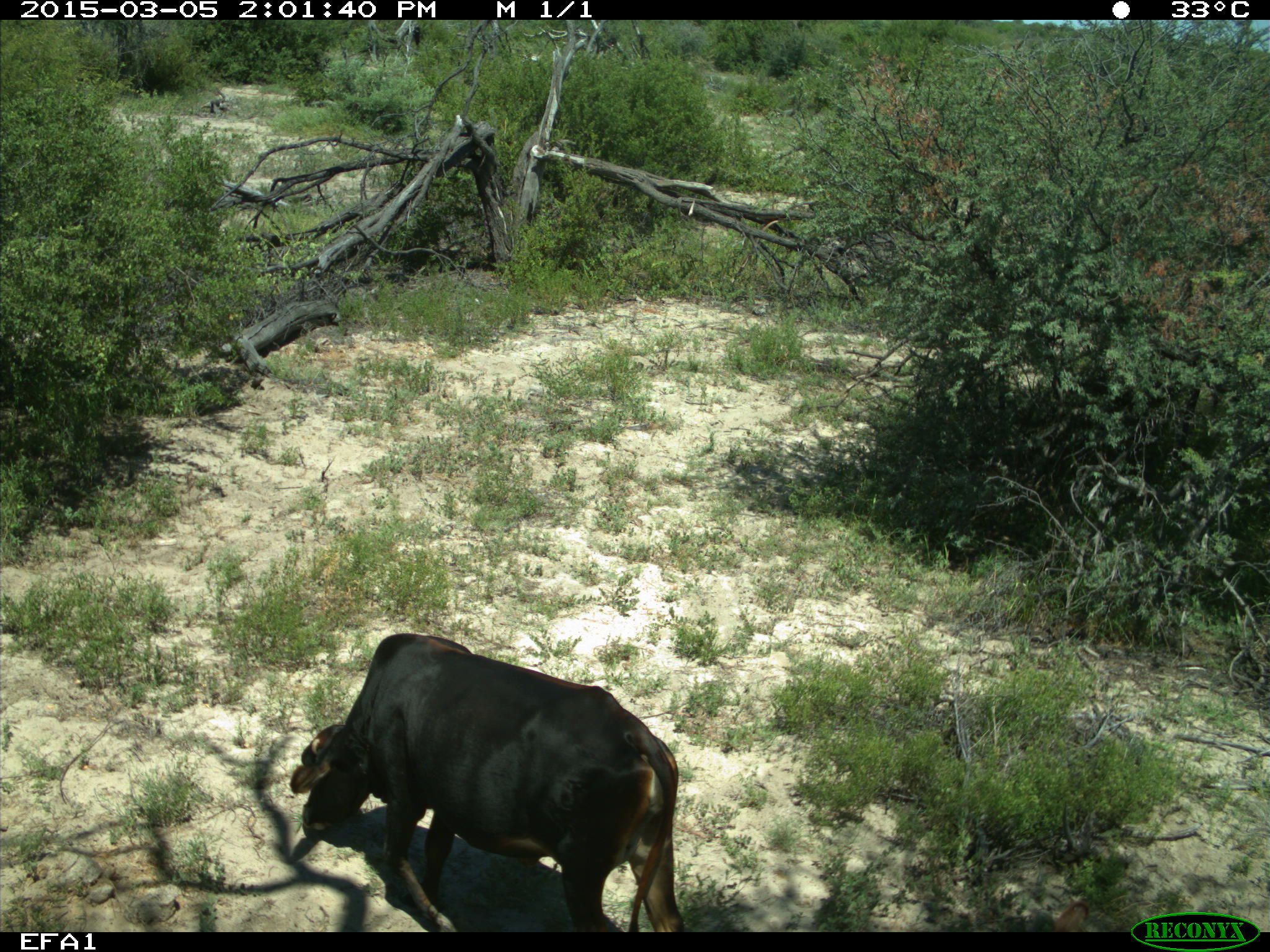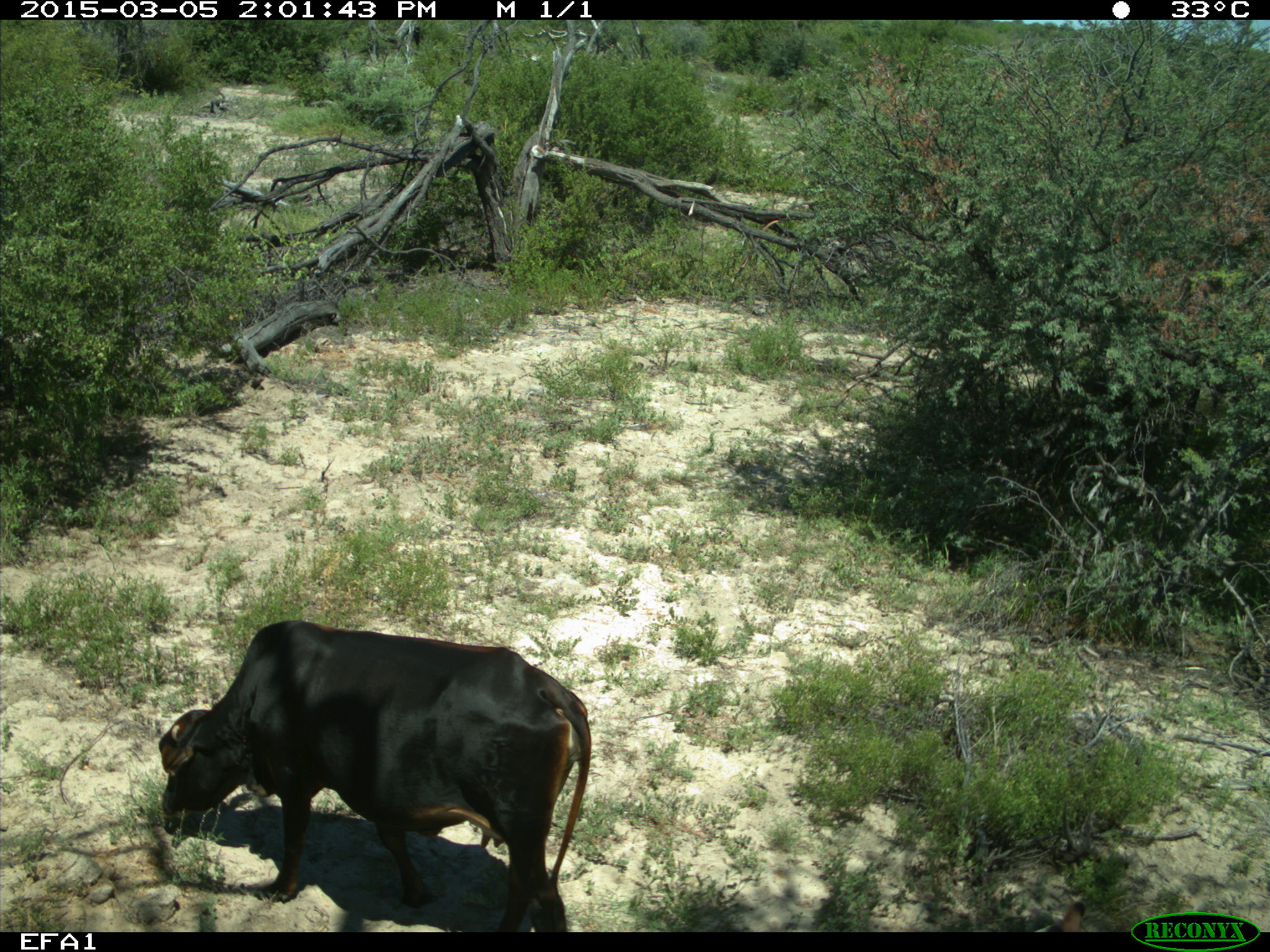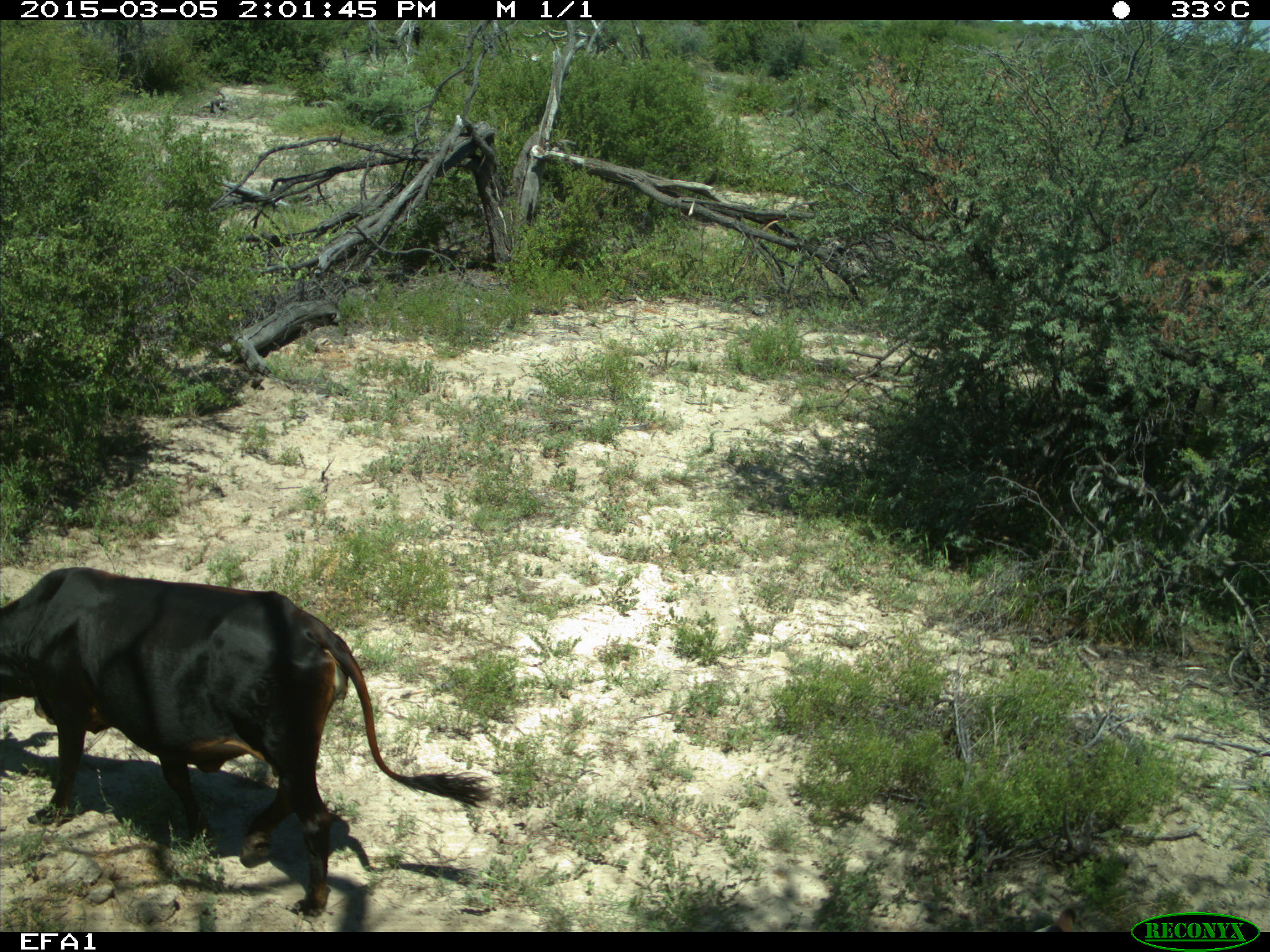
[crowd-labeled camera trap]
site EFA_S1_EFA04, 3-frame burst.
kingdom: Animalia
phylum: Chordata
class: Mammalia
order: Artiodactyla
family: Bovidae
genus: Bos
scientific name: Bos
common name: cattle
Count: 1.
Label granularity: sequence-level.